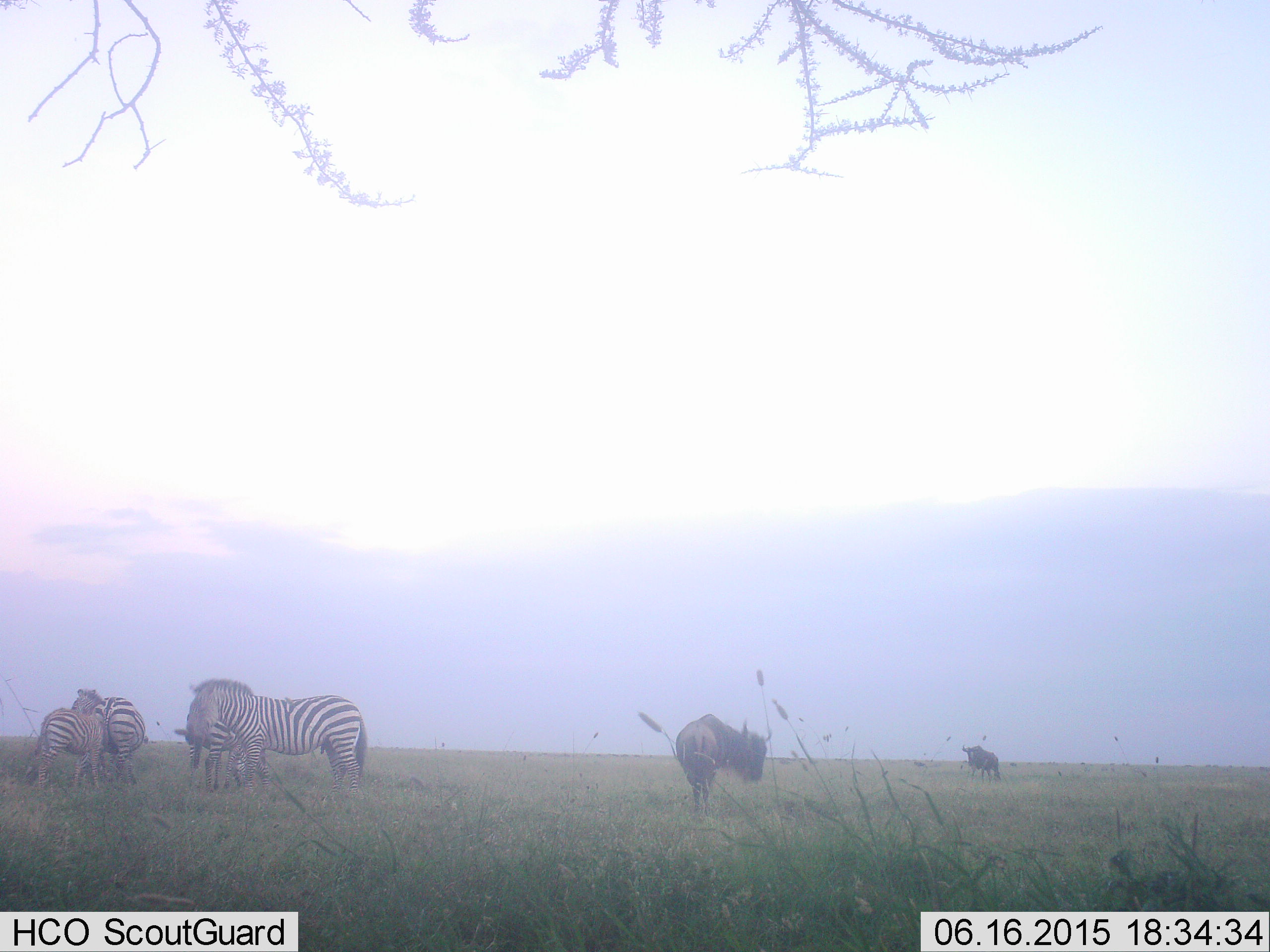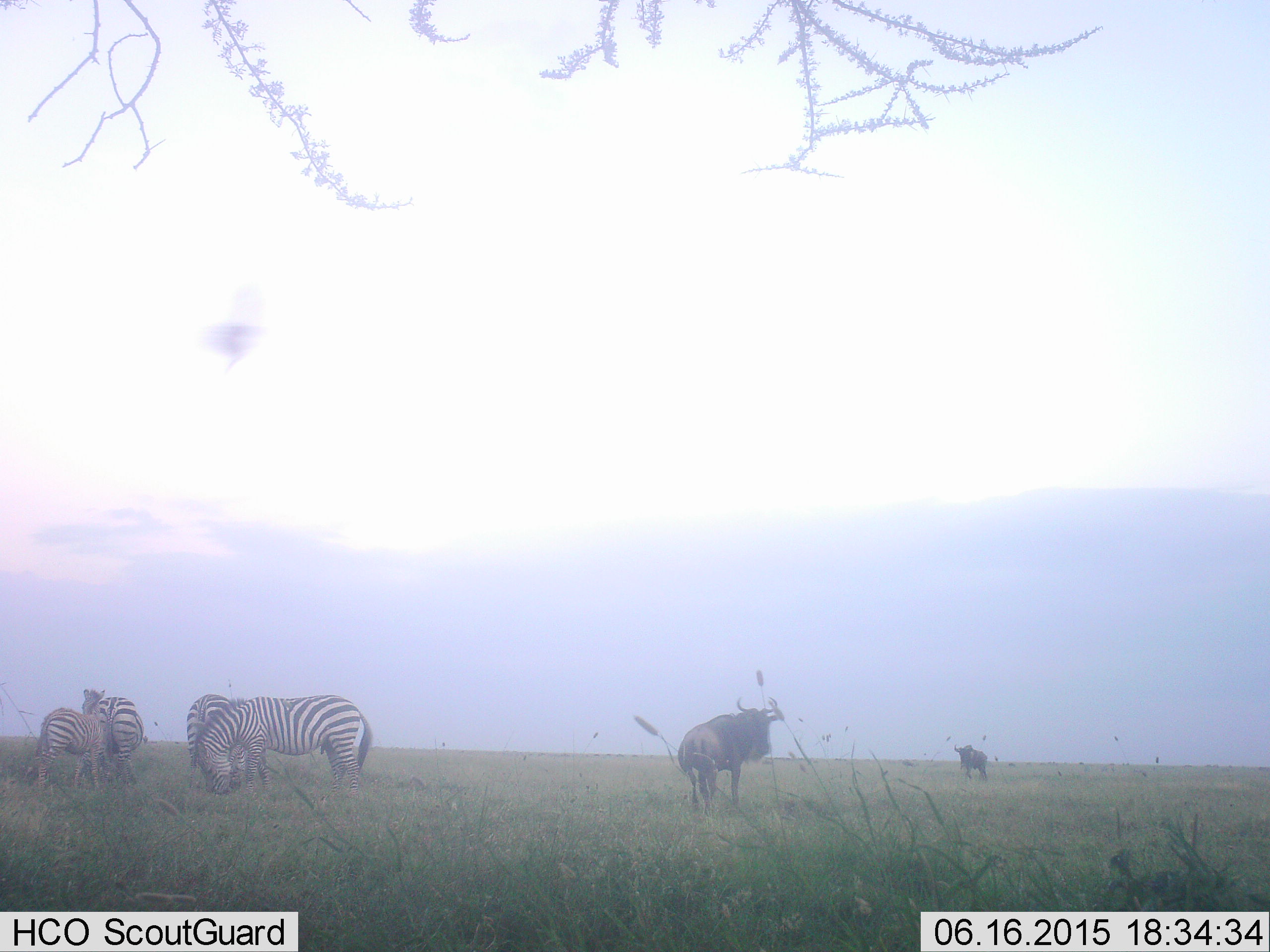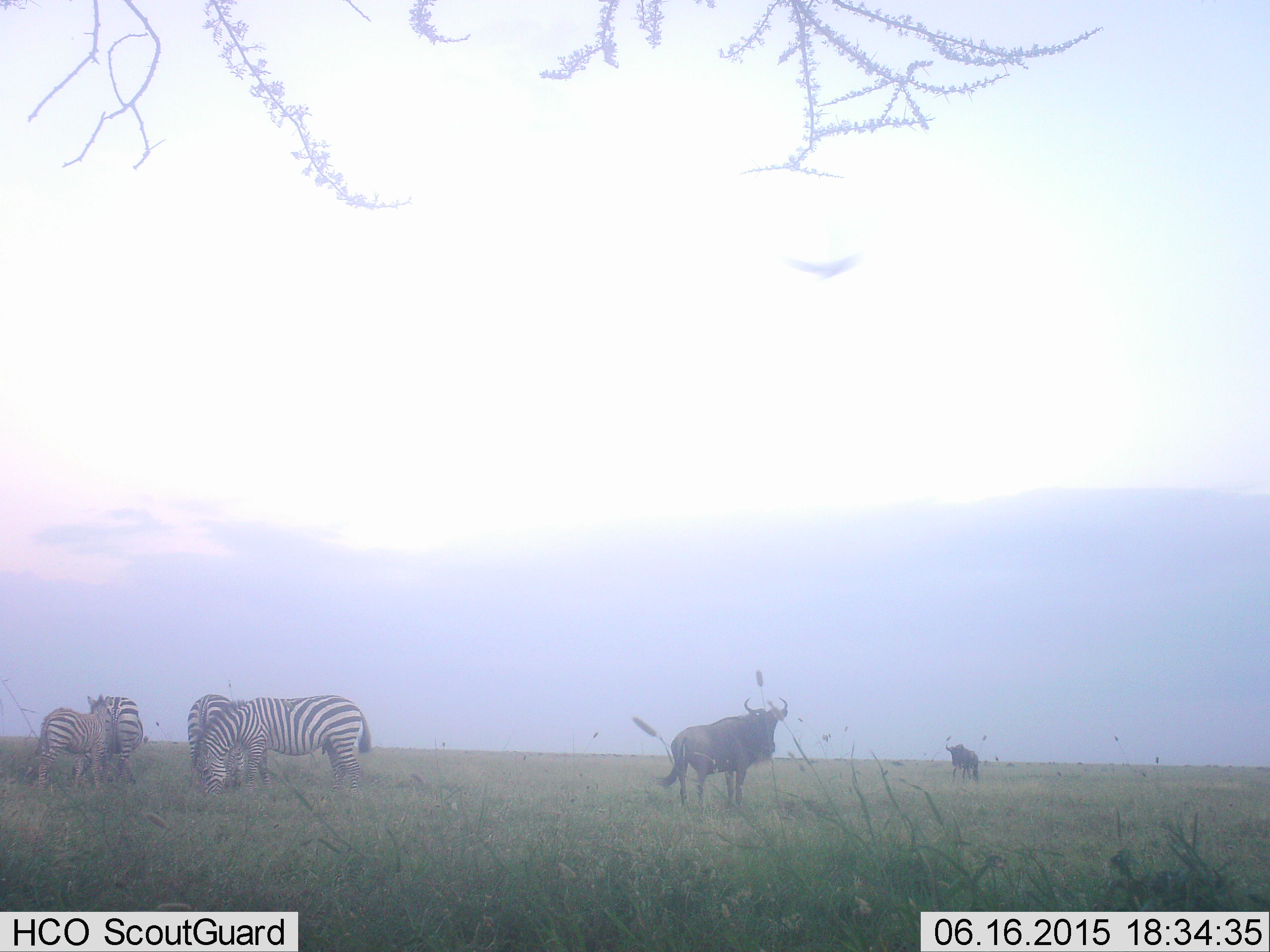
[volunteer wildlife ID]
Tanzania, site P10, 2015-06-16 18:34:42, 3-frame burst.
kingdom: Animalia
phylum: Chordata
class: Mammalia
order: Artiodactyla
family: Bovidae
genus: Connochaetes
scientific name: Connochaetes taurinus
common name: blue wildebeest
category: wildebeest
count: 2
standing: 69%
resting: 0%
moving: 38%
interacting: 0%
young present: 0%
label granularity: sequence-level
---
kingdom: Animalia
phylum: Chordata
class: Mammalia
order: Perissodactyla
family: Equidae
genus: Equus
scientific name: Equus quagga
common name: plains zebra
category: zebra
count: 4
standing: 77%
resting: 8%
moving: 15%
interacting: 8%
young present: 31%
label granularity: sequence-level